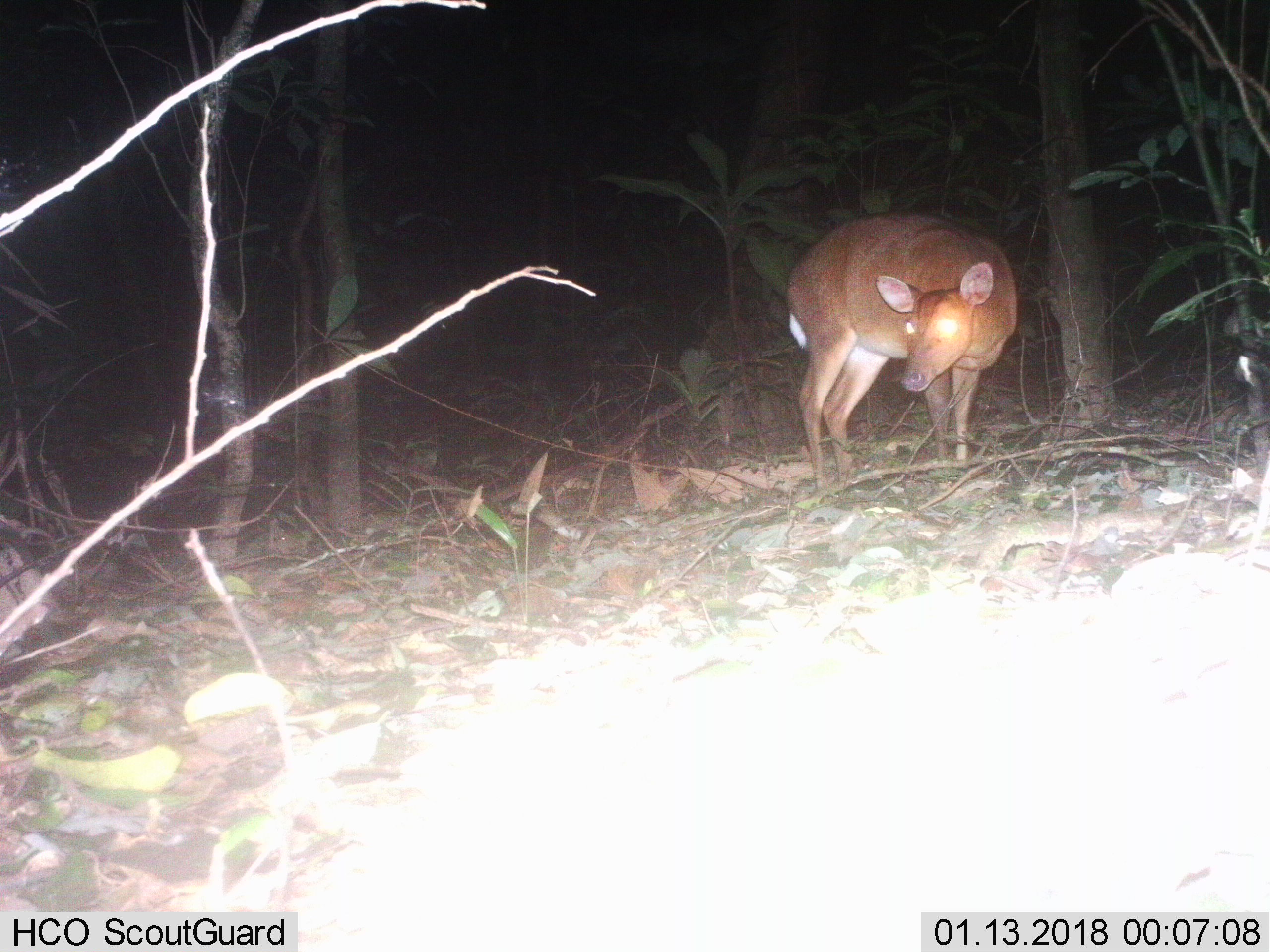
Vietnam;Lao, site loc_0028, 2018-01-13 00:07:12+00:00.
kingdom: Animalia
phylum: Chordata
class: Mammalia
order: Artiodactyla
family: Cervidae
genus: Muntiacus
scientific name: Muntiacus vuquangensis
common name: large-antlered muntjac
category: large antlered muntjac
Large antlered muntjac (large-antlered muntjac) (Muntiacus vuquangensis). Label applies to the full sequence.